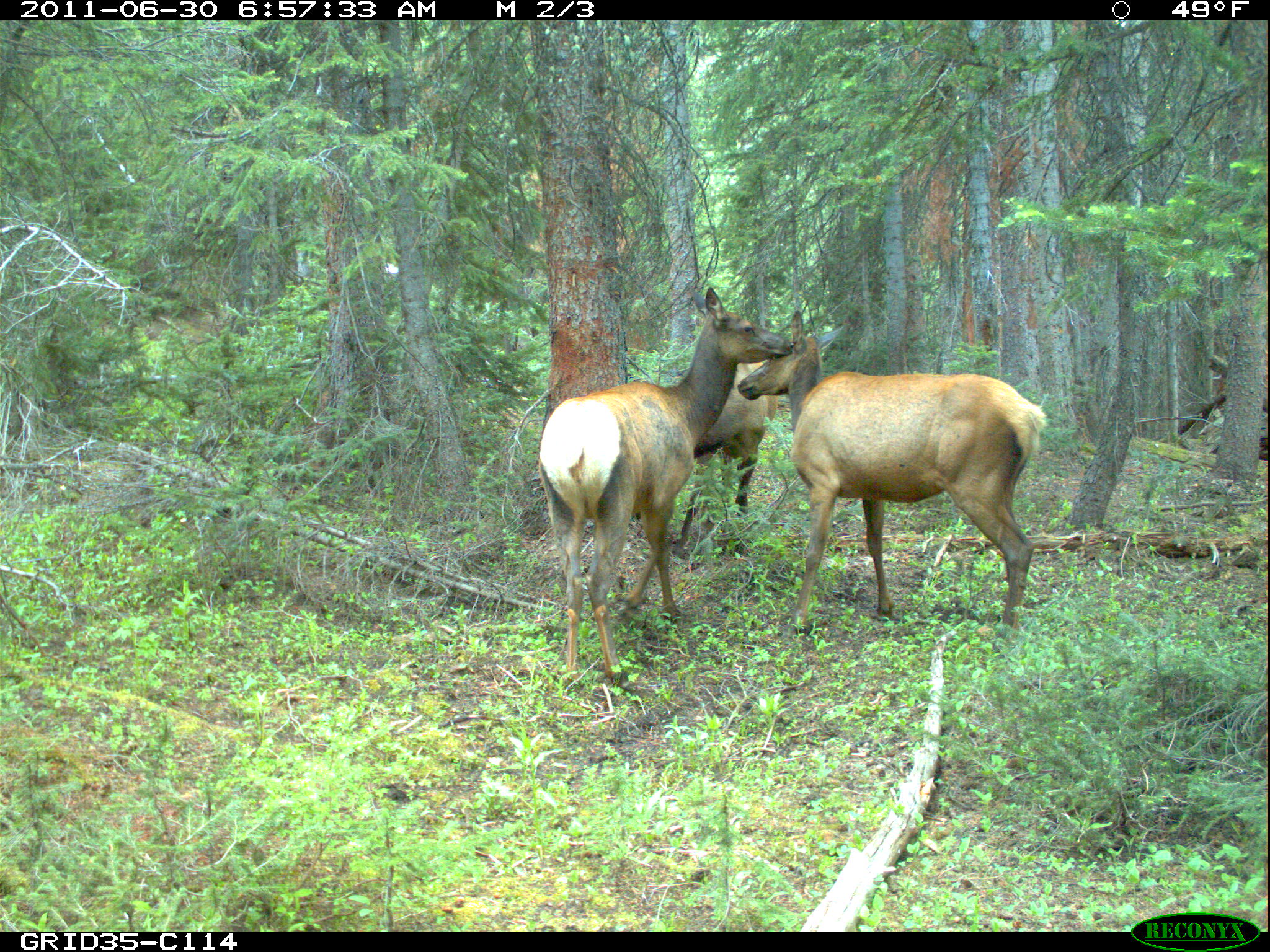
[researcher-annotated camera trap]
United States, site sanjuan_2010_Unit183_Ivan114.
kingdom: Animalia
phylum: Chordata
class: Mammalia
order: Artiodactyla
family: Cervidae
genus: Cervus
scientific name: Cervus elaphus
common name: red deer